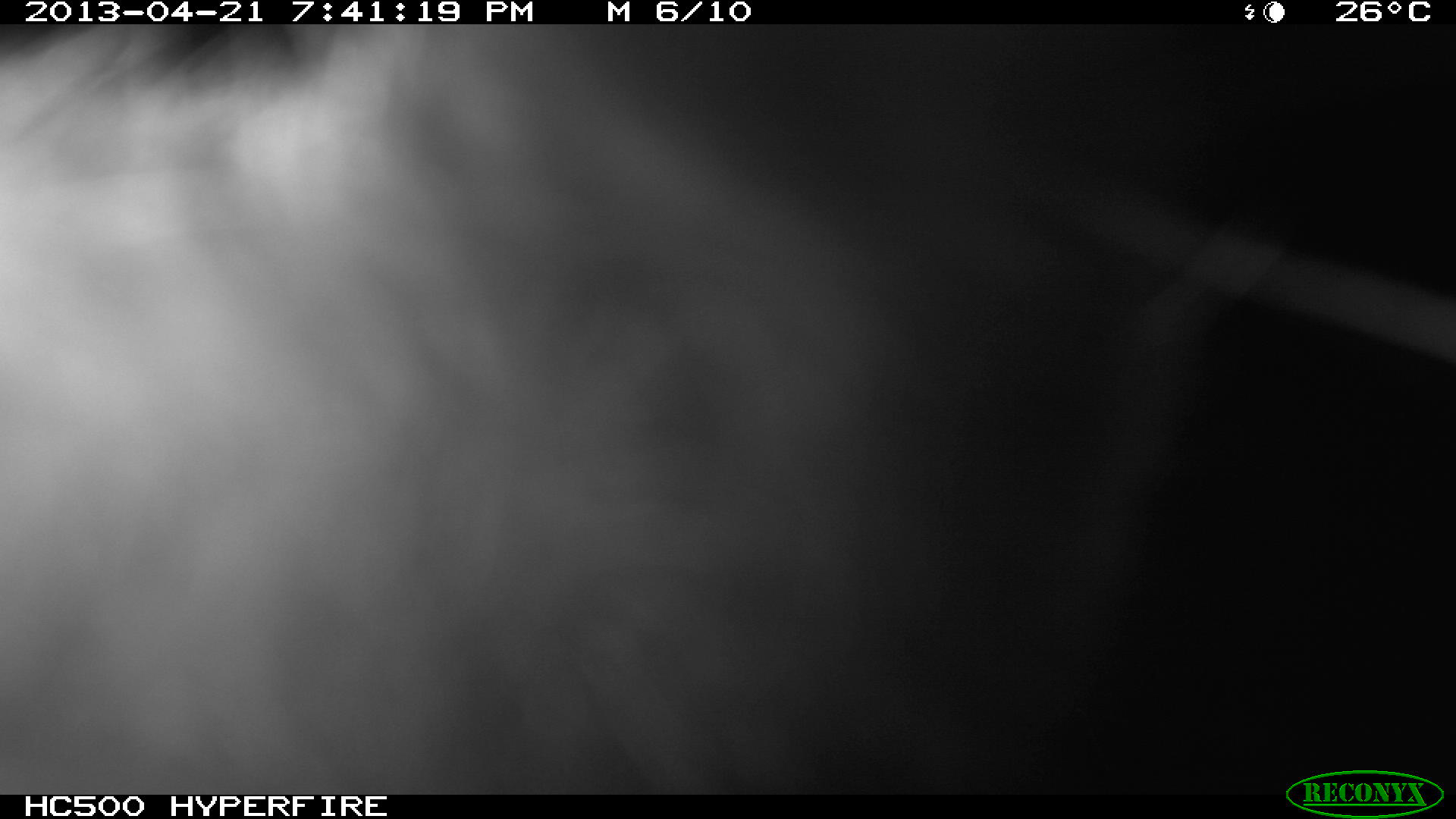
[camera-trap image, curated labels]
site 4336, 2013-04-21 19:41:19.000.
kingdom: Animalia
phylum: Chordata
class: Mammalia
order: Didelphimorphia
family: Didelphidae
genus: Didelphis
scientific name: Didelphis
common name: american opossums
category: didelphis sp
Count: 1.